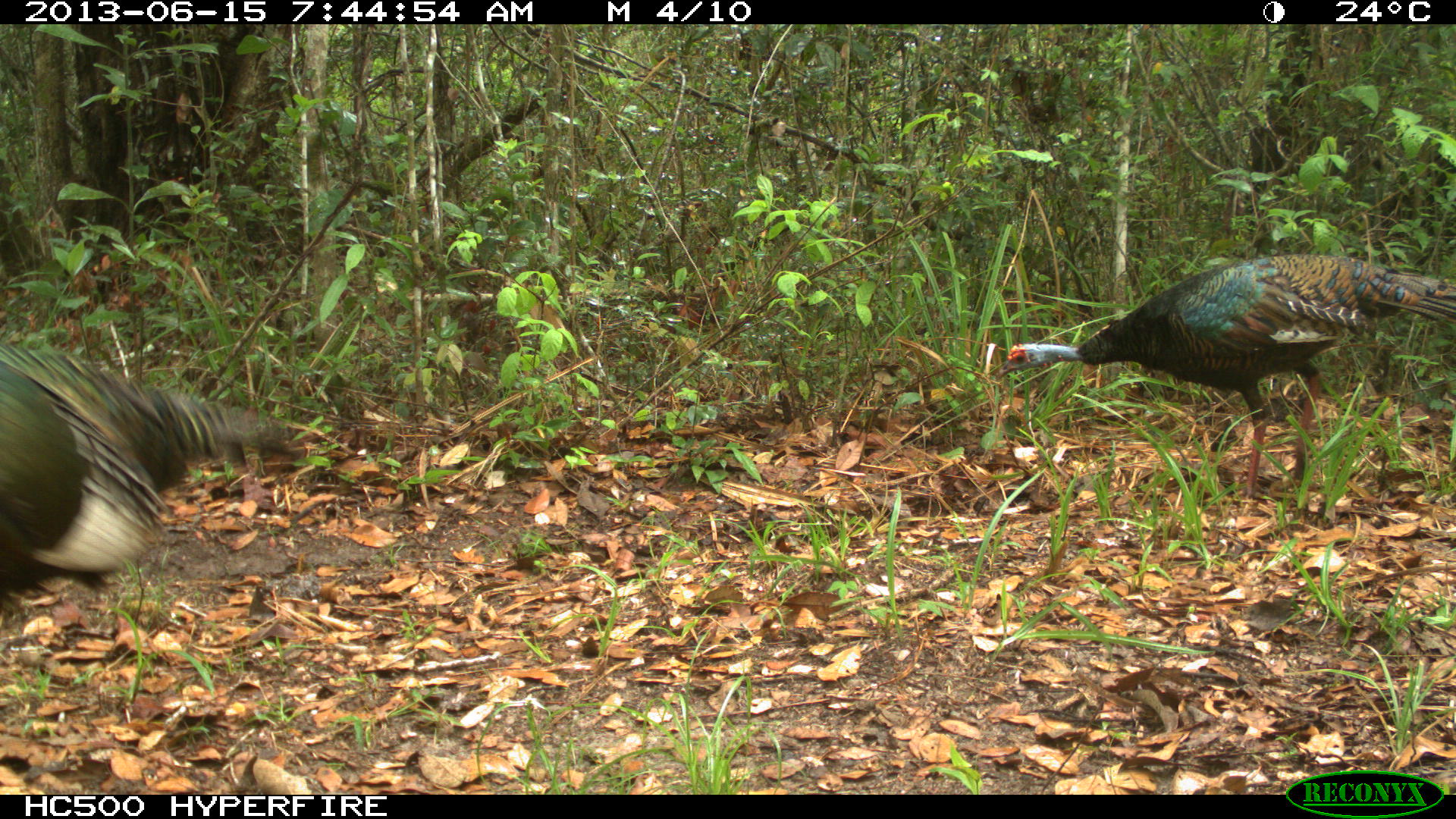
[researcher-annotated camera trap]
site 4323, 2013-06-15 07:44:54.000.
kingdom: Animalia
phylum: Chordata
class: Aves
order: Galliformes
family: Phasianidae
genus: Meleagris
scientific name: Meleagris ocellata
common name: ocellated turkey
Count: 2.